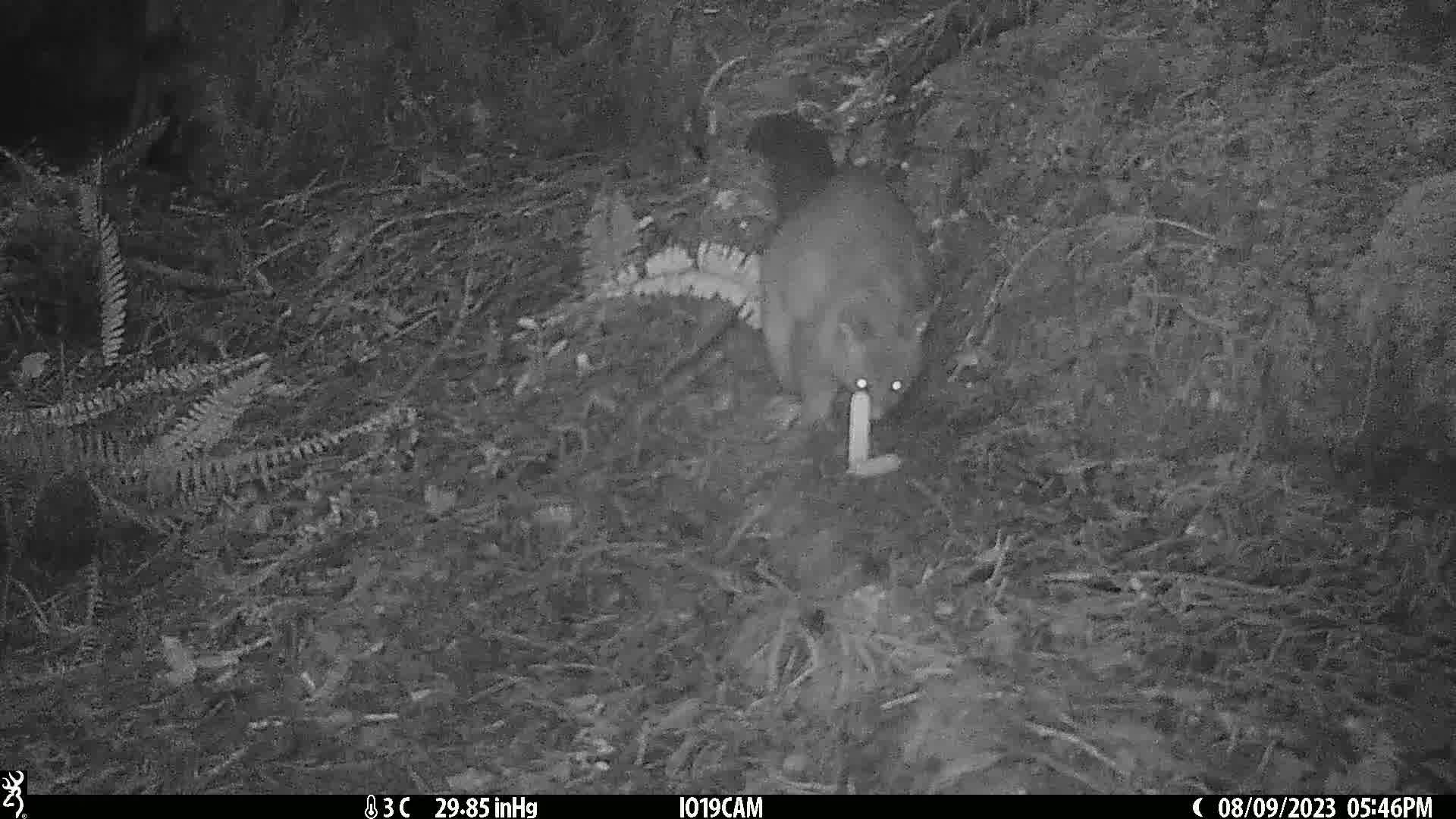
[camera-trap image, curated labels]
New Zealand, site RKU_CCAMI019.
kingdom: Animalia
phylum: Chordata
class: Mammalia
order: Diprotodontia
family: Phalangeridae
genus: Trichosurus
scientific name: Trichosurus vulpecula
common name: common brushtail possum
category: possum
Possum (common brushtail possum) (Trichosurus vulpecula).